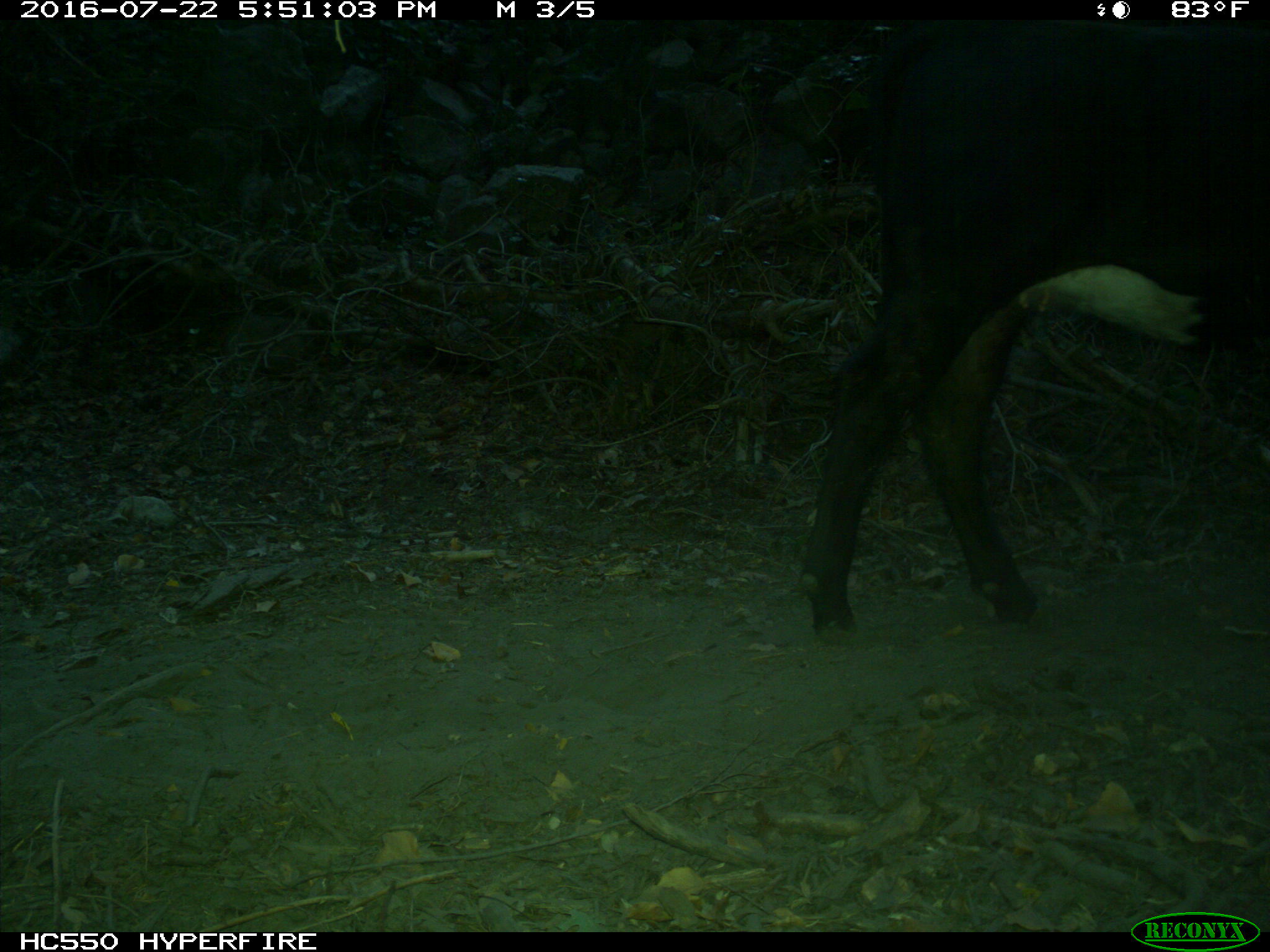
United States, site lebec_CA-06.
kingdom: Animalia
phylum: Chordata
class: Mammalia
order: Artiodactyla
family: Bovidae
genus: Bos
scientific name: Bos taurus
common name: domestic cow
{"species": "Bos taurus (domestic cow)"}